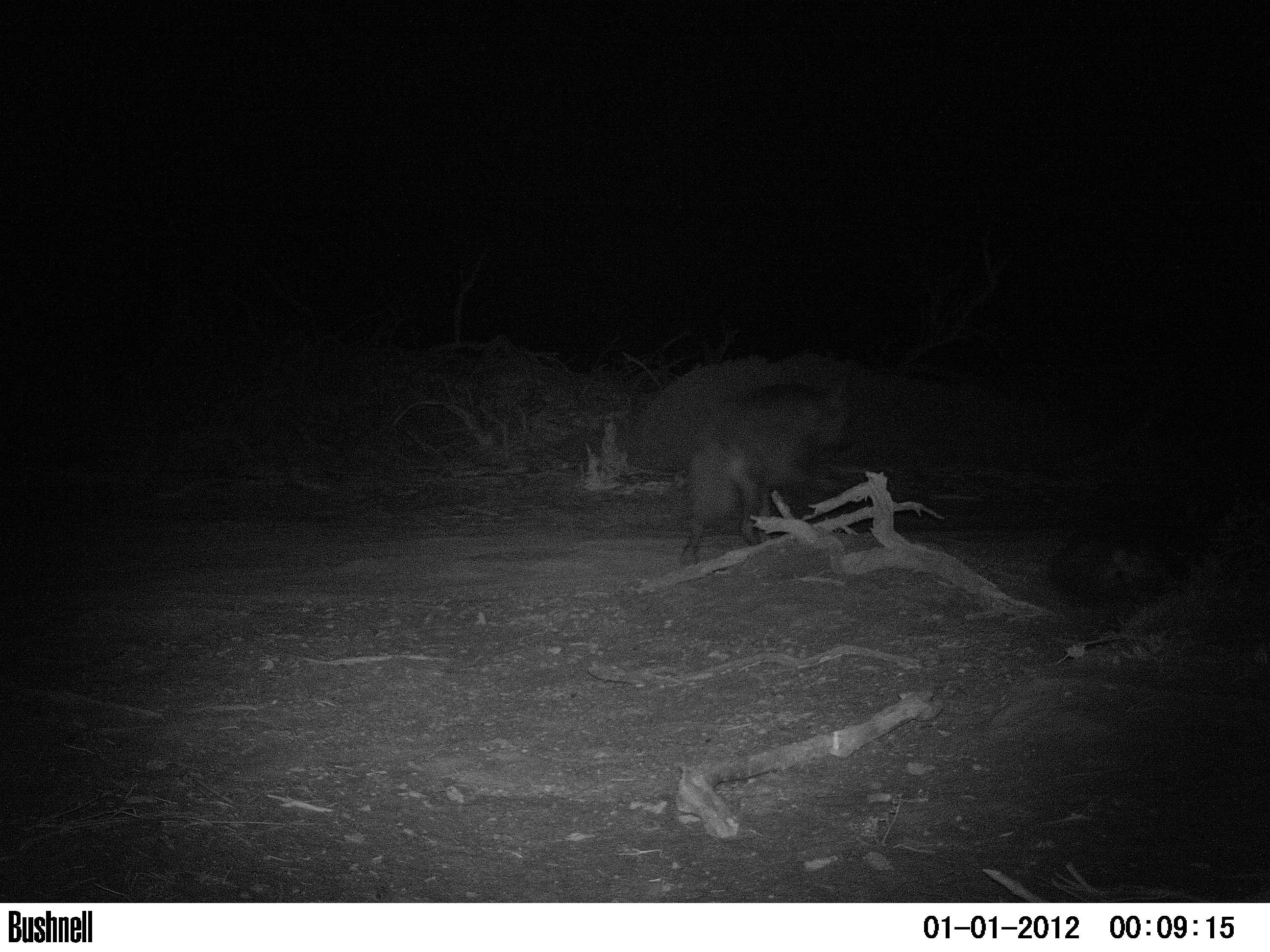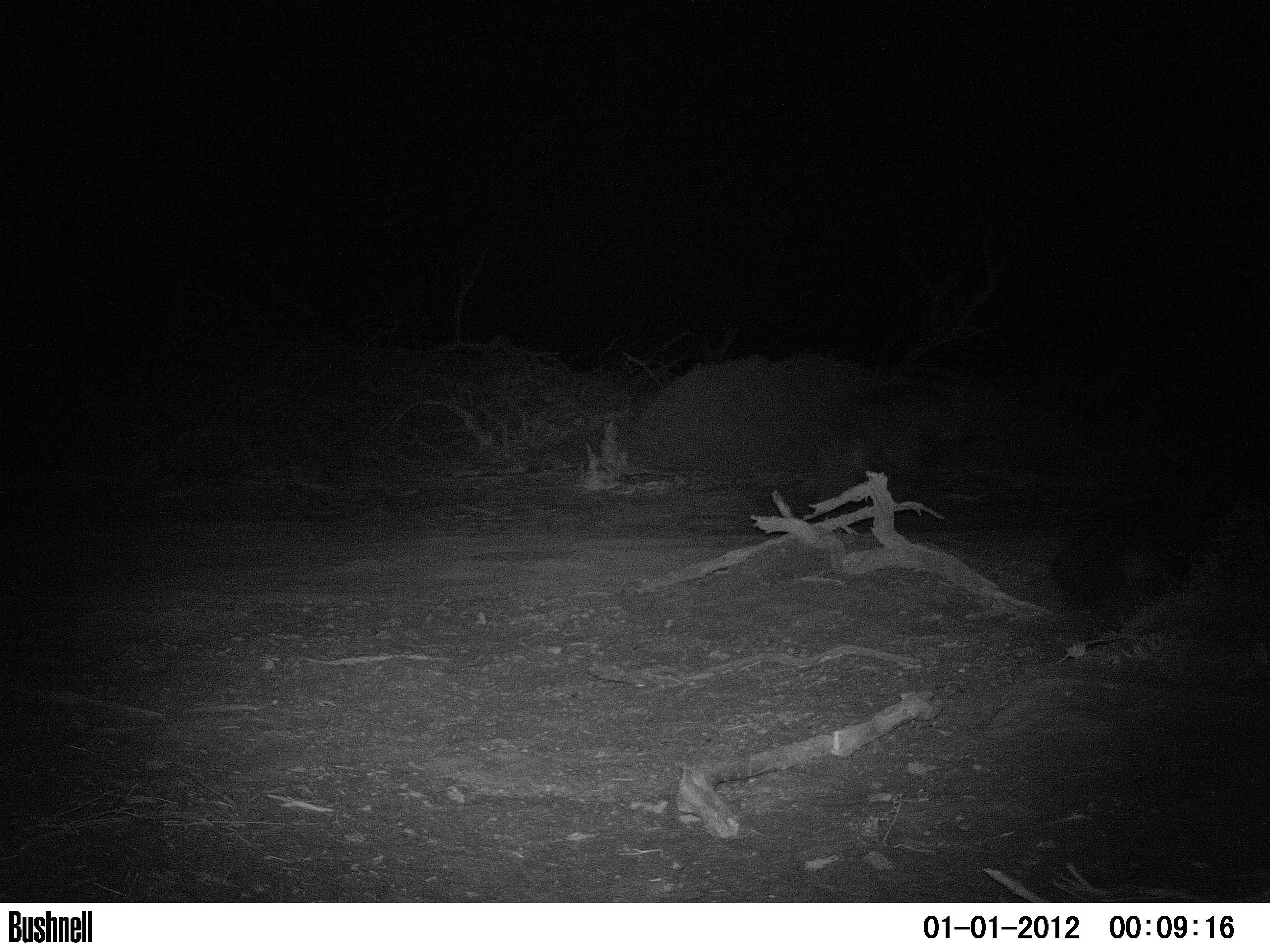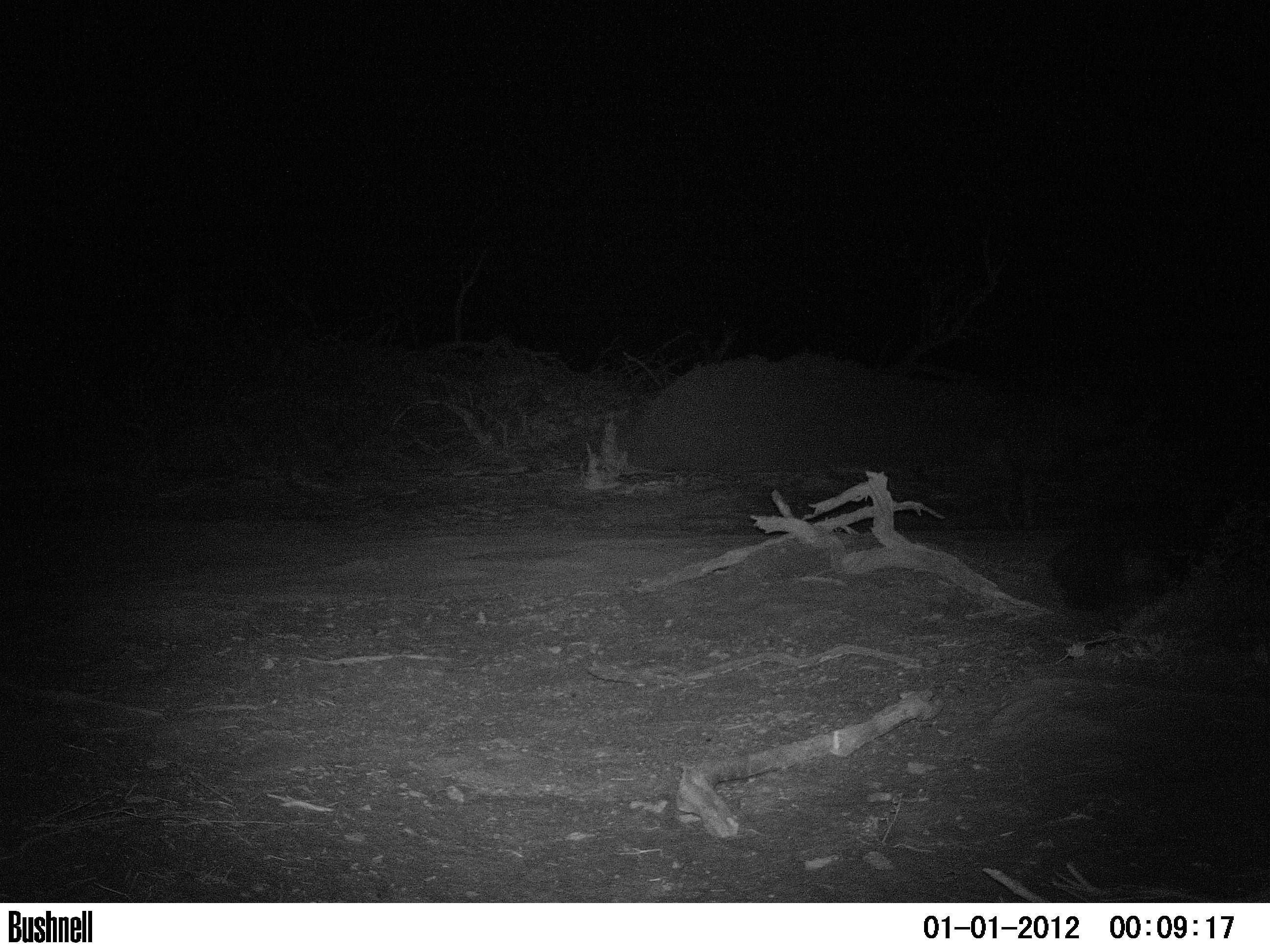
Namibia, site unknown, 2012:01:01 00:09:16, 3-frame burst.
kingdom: Animalia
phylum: Chordata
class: Mammalia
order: Carnivora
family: Hyaenidae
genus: Parahyaena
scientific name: Parahyaena brunnea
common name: brown hyena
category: hyaena brunnea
Hyaena brunnea (brown hyena) (Parahyaena brunnea).